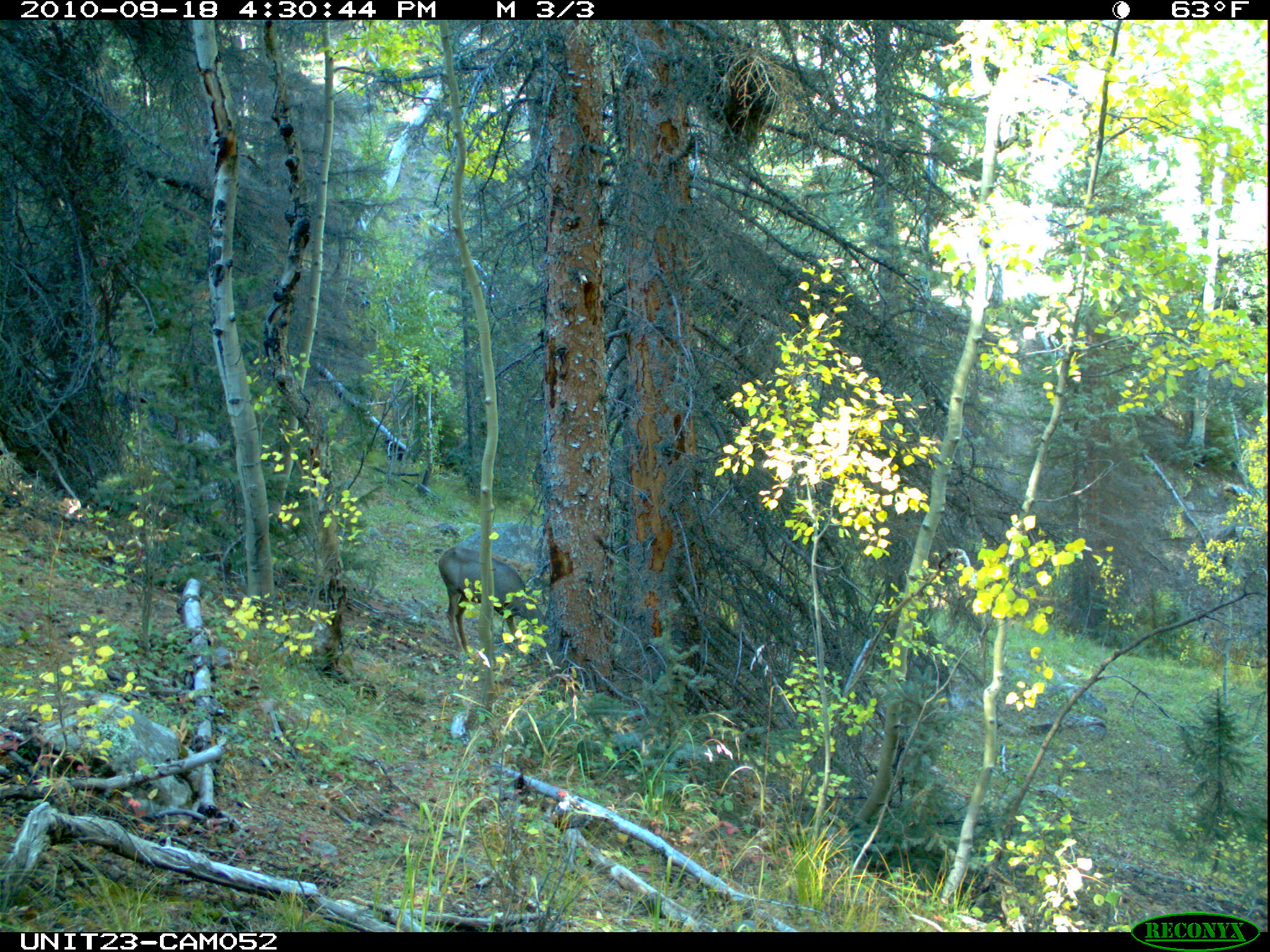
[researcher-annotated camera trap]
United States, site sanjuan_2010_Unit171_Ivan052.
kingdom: Animalia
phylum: Chordata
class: Mammalia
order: Artiodactyla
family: Cervidae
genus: Odocoileus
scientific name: Odocoileus hemionus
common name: mule deer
Odocoileus hemionus (mule deer).